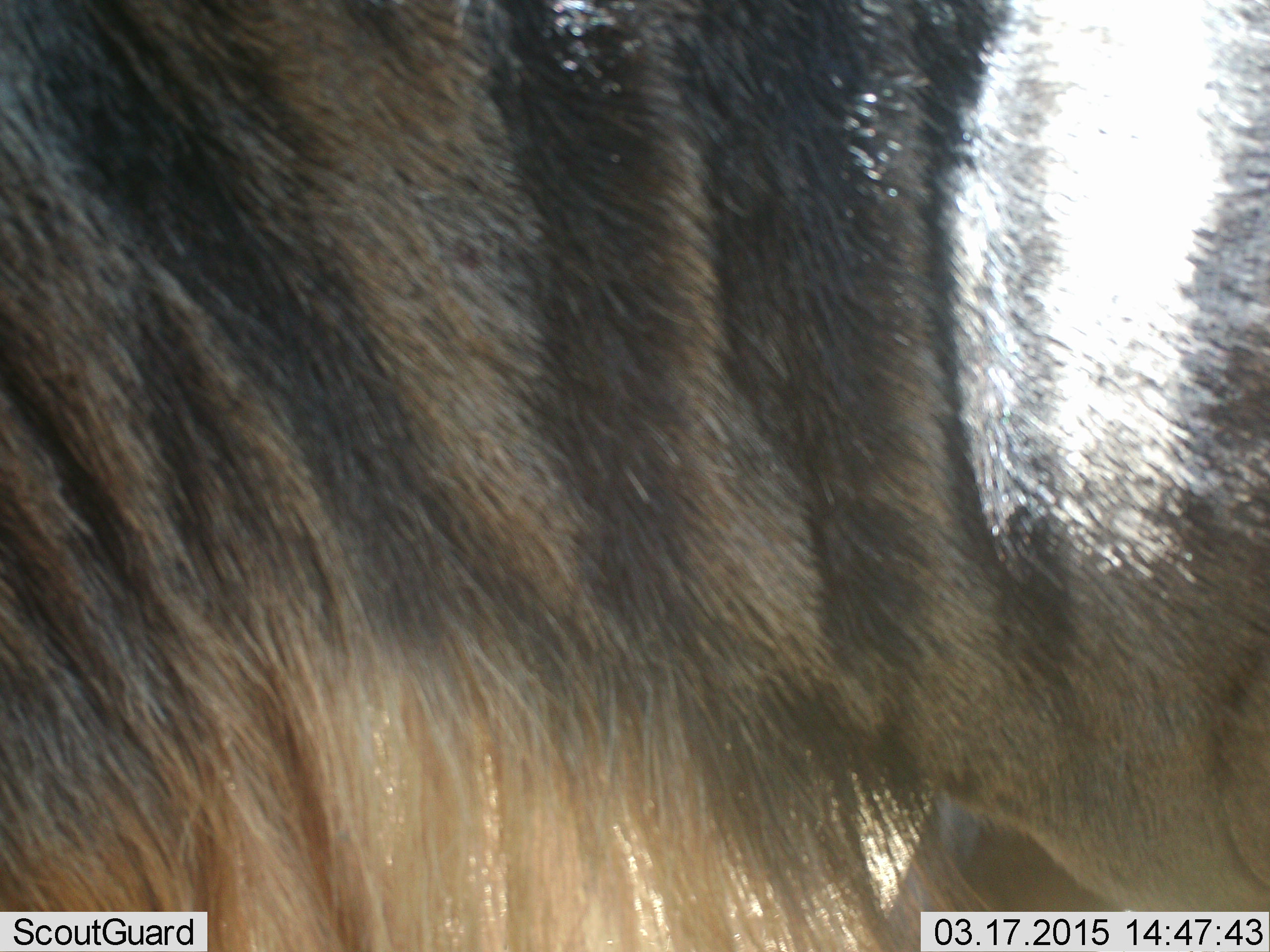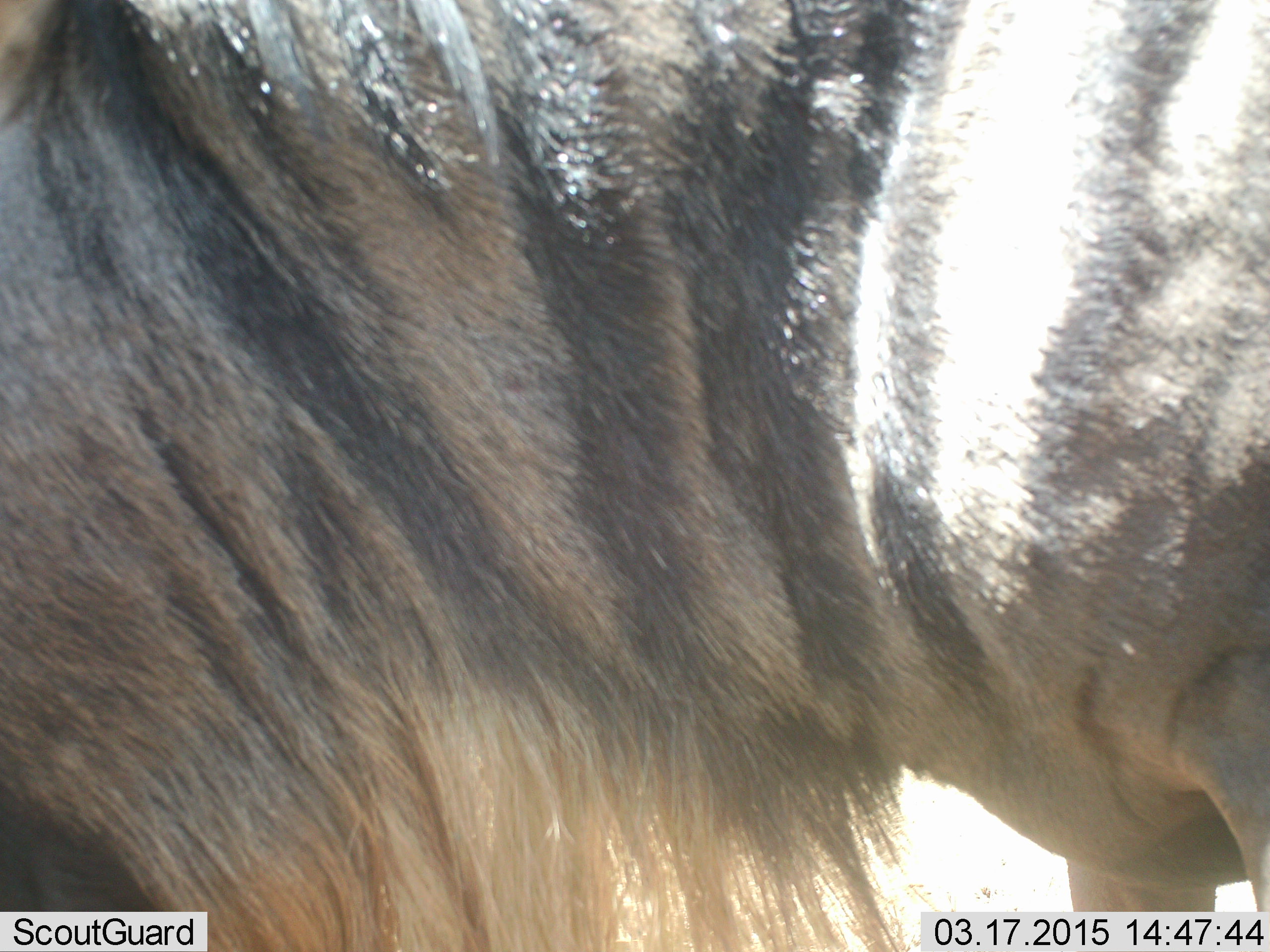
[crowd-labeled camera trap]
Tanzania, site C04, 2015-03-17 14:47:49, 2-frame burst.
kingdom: Animalia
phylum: Chordata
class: Mammalia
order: Artiodactyla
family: Bovidae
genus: Connochaetes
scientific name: Connochaetes taurinus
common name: blue wildebeest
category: wildebeest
Wildebeest (blue wildebeest) (Connochaetes taurinus), count 1. Behavior (volunteer vote fractions): standing 100%, resting 0%, moving 0%, interacting 0%. Young present (vote fraction): 0%. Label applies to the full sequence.